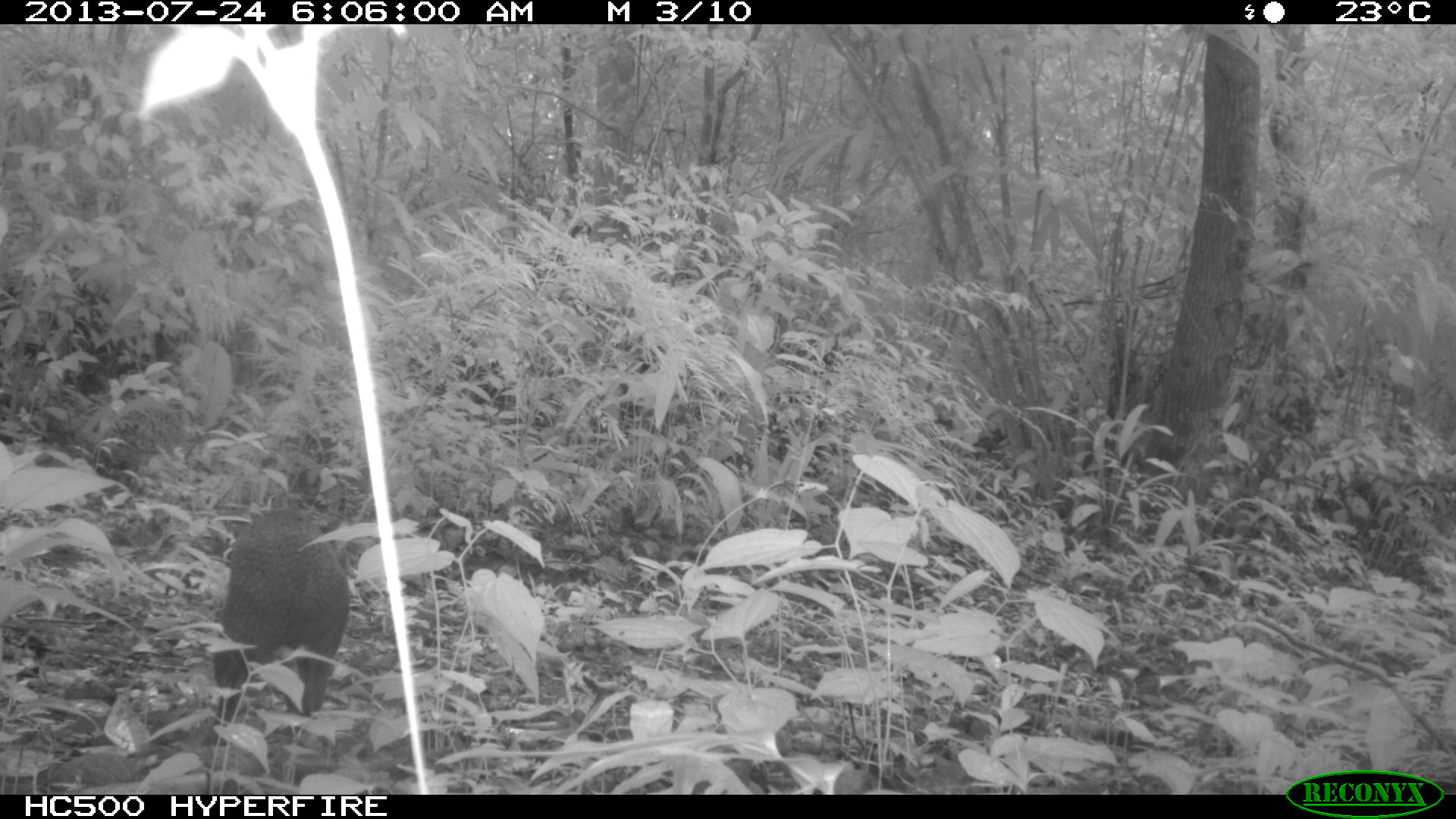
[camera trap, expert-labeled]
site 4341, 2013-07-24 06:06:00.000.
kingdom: Animalia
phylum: Chordata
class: Mammalia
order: Rodentia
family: Dasyproctidae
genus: Dasyprocta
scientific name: Dasyprocta punctata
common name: central american agouti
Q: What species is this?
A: Dasyprocta punctata (central american agouti).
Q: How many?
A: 1.